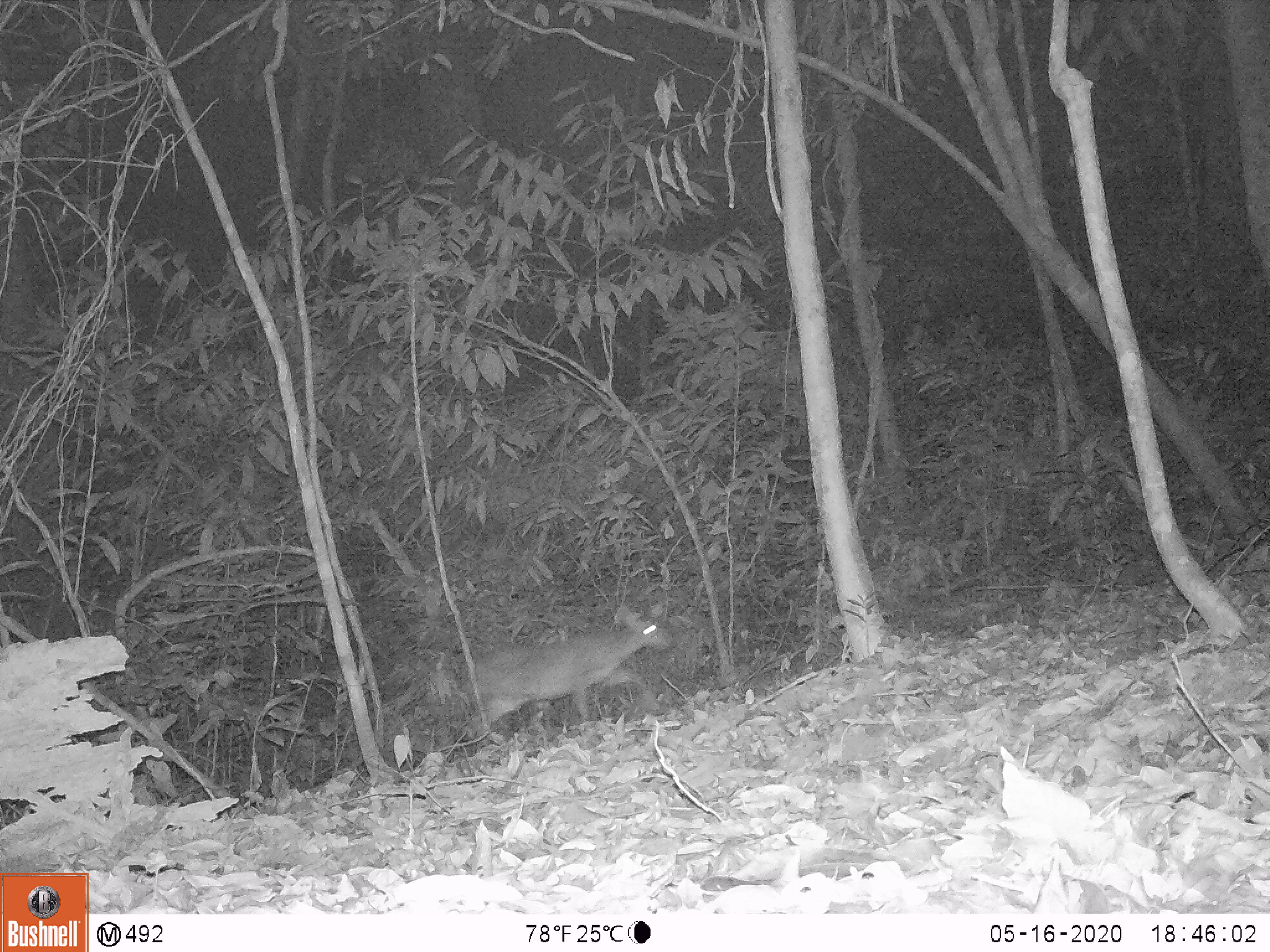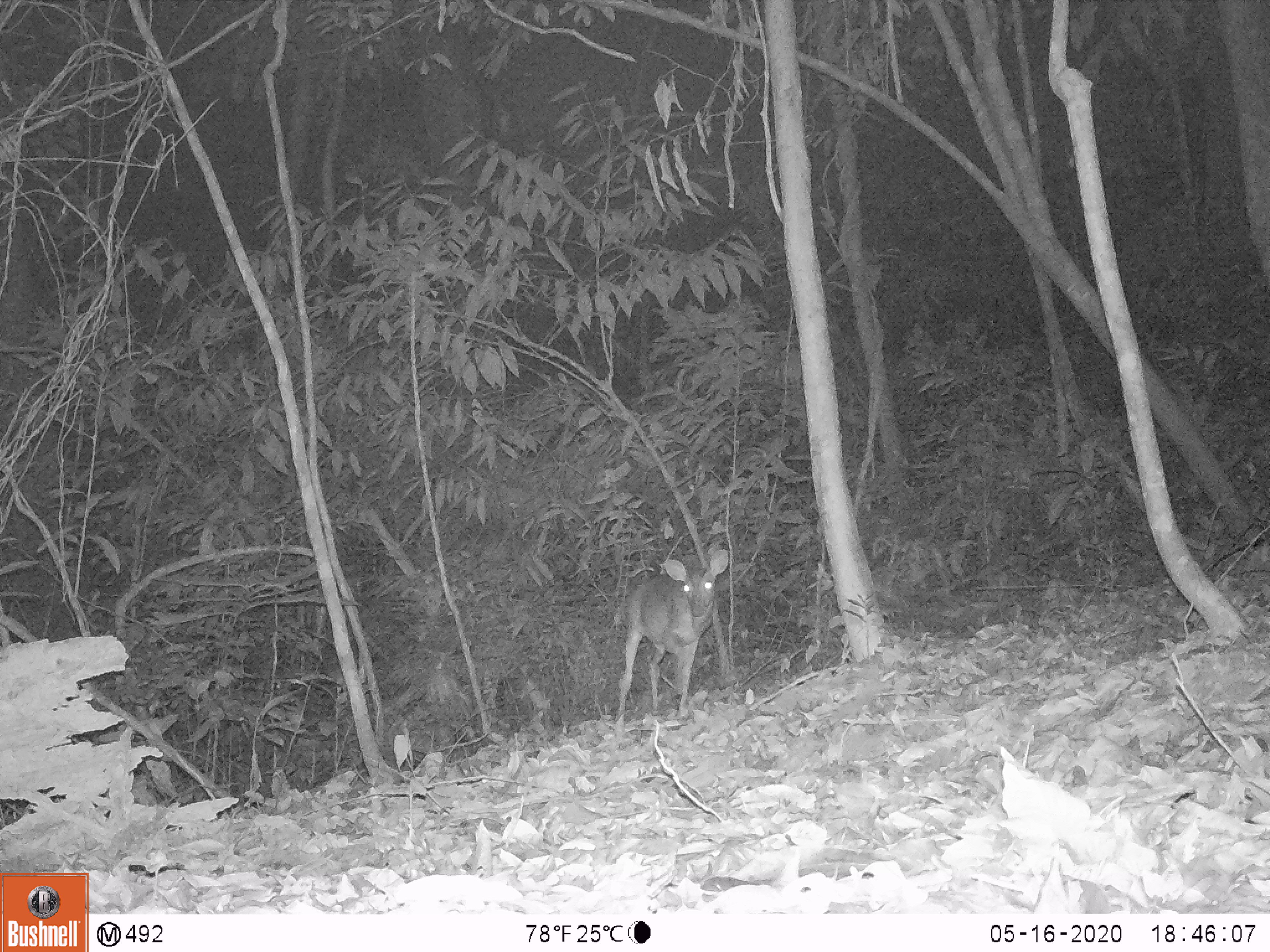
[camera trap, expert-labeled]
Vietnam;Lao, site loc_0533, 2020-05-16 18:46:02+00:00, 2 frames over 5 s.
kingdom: Animalia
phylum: Chordata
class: Mammalia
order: Artiodactyla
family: Cervidae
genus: Muntiacus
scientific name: Muntiacus vuquangensis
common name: large-antlered muntjac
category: large antlered muntjac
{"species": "large antlered muntjac (large-antlered muntjac) (Muntiacus vuquangensis)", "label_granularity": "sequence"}